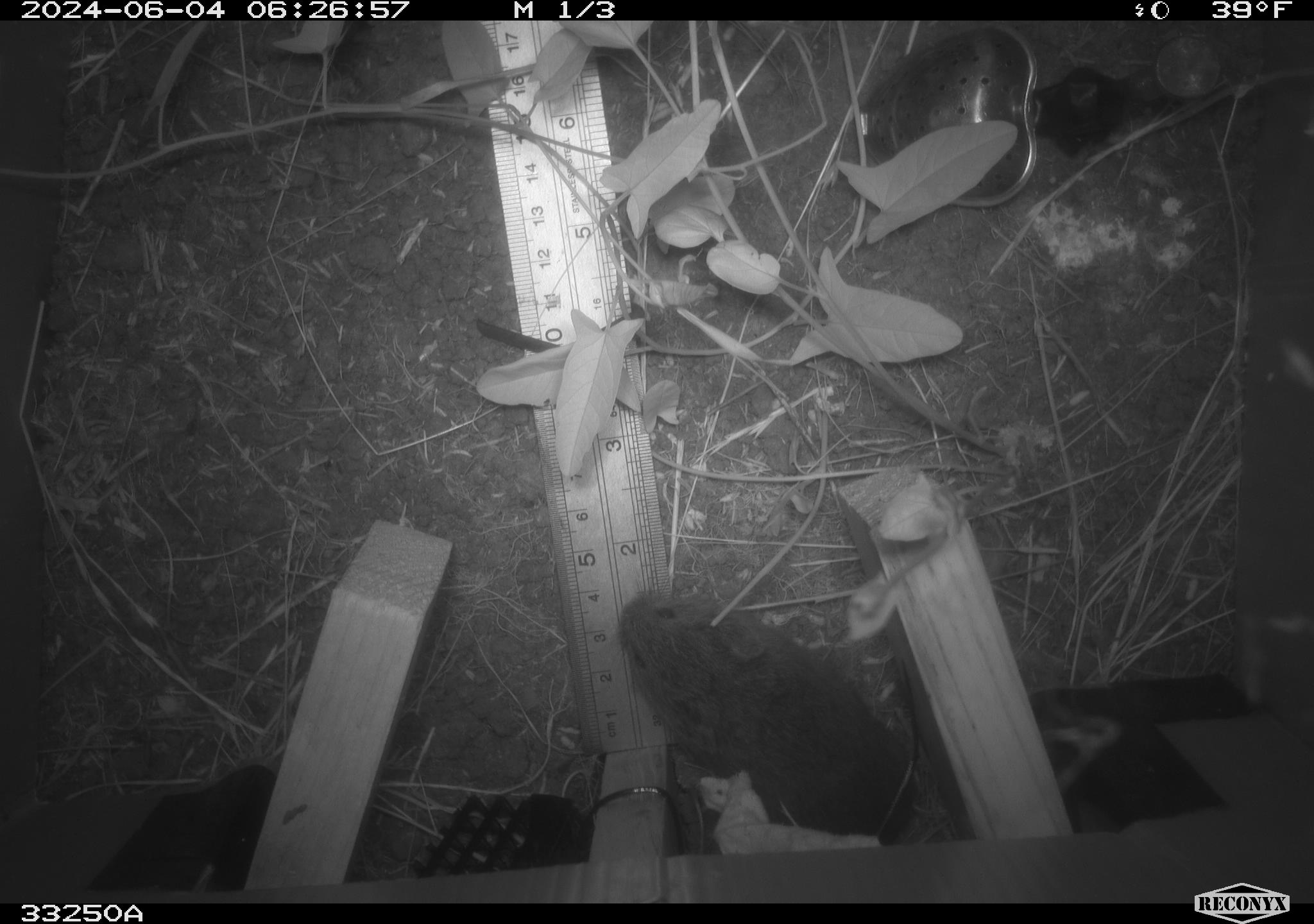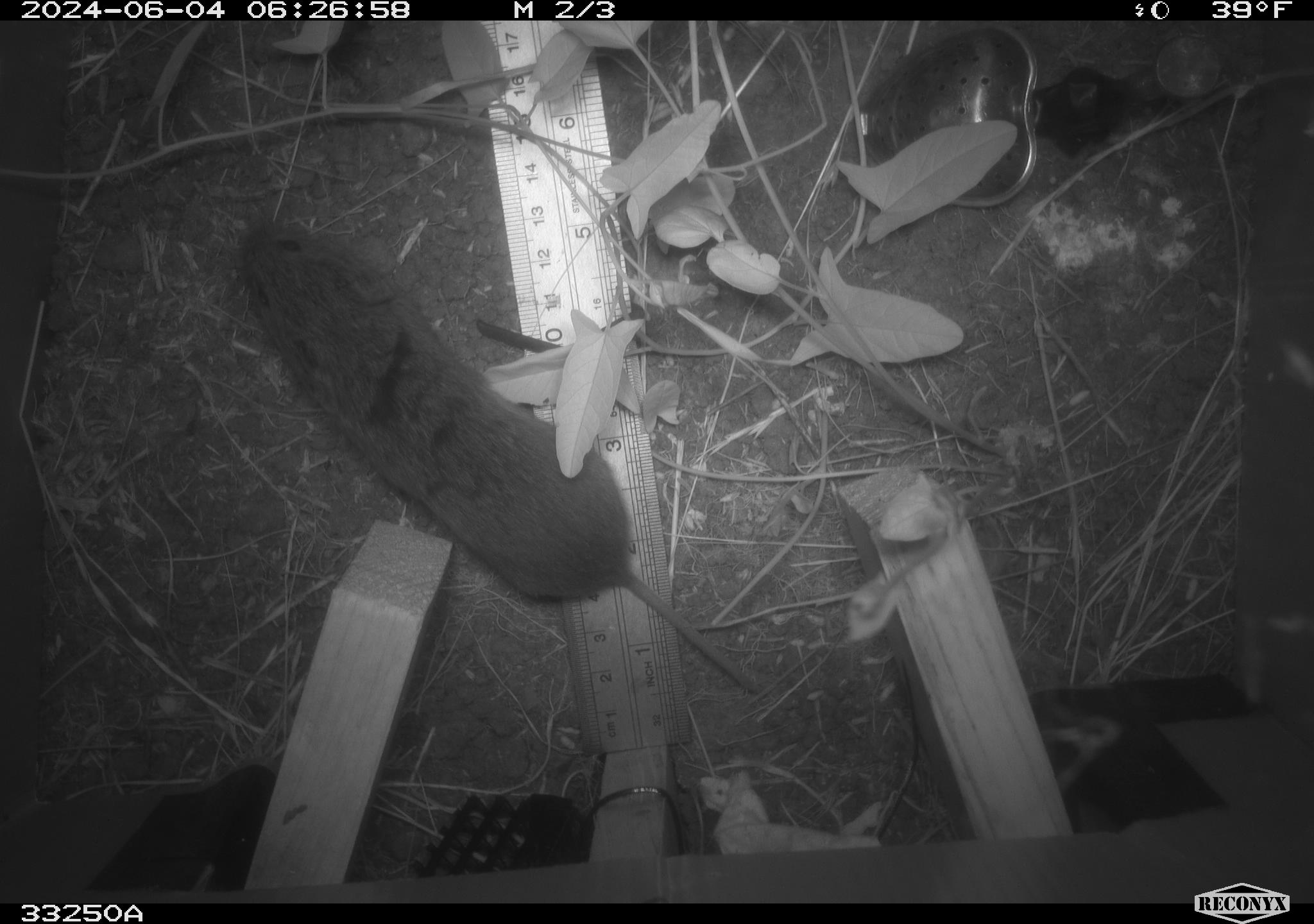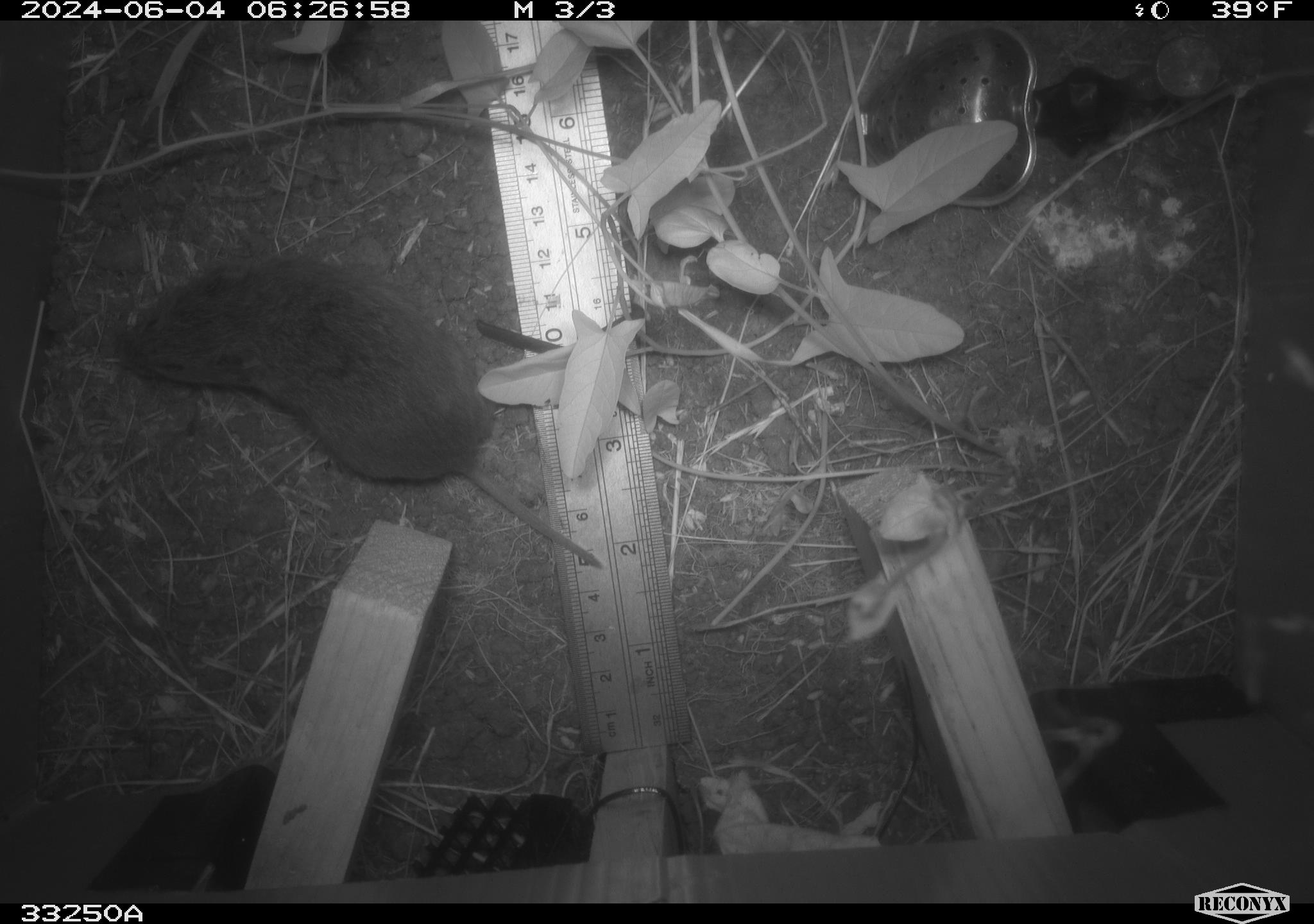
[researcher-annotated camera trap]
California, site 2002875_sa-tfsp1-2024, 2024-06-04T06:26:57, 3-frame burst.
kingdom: Animalia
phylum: Chordata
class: Mammalia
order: Rodentia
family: Cricetidae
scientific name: Arvicolinae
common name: voles, lemmings, and muskrats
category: arvicolinae subfamily